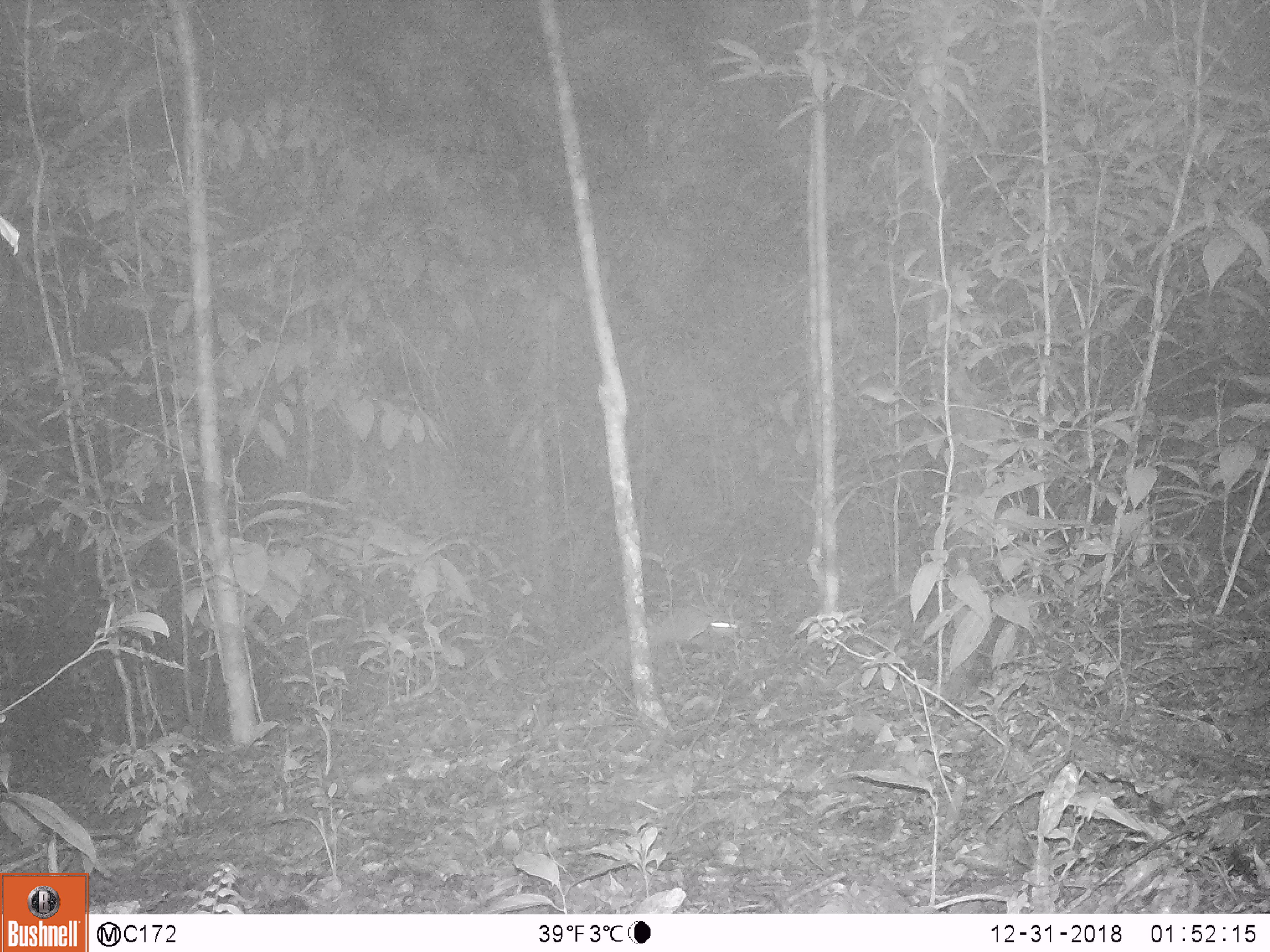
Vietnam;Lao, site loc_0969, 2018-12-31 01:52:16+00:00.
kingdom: Animalia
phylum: Chordata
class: Mammalia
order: Rodentia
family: Hystricidae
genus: Atherurus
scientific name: Atherurus macrourus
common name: asiatic brush-tailed porcupine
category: asiatic brush tailed porcupine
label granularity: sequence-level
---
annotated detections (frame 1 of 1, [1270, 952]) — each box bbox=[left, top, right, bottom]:
asiatic brush tailed porcupine: bbox=[570, 609, 739, 662]